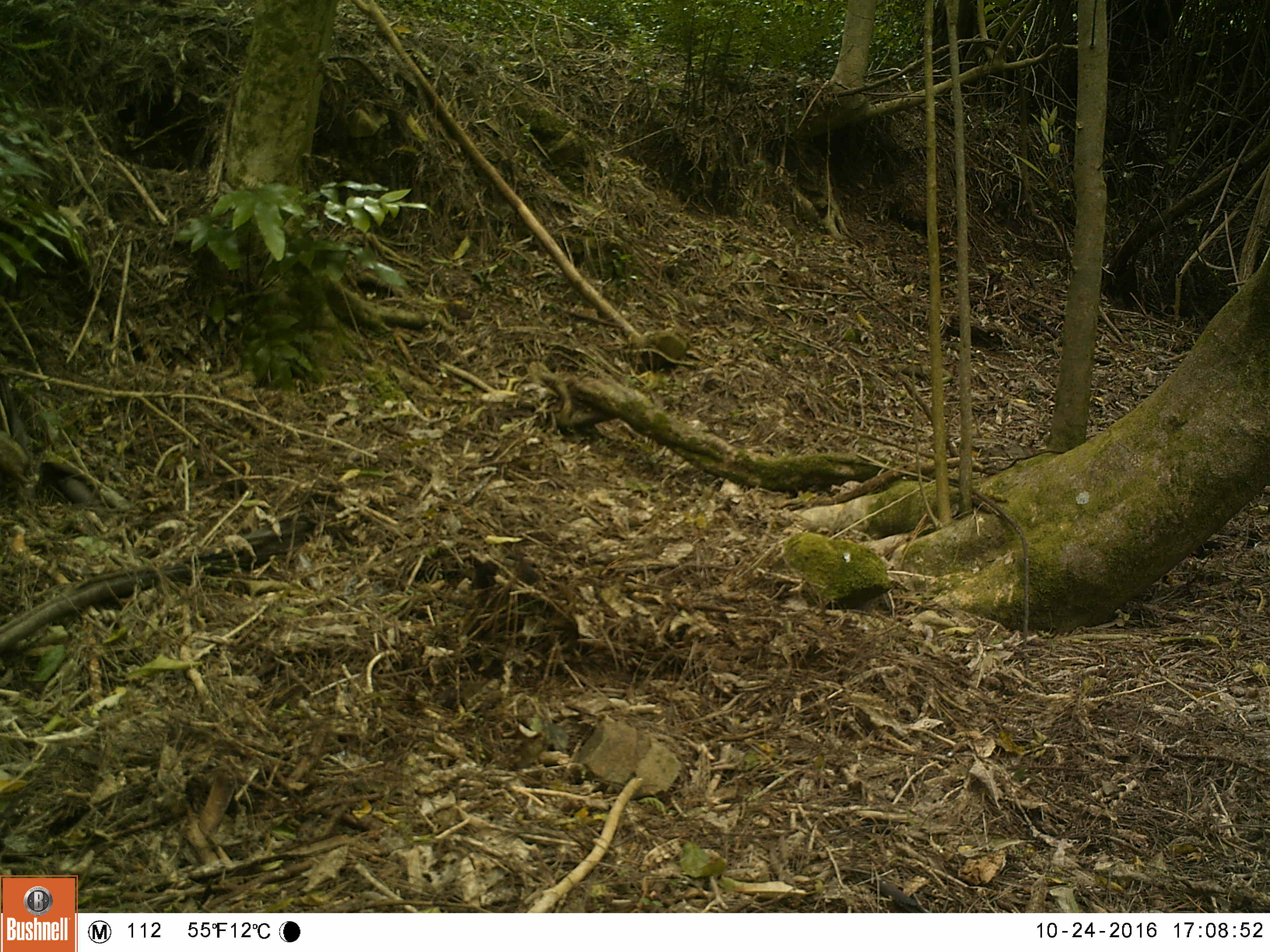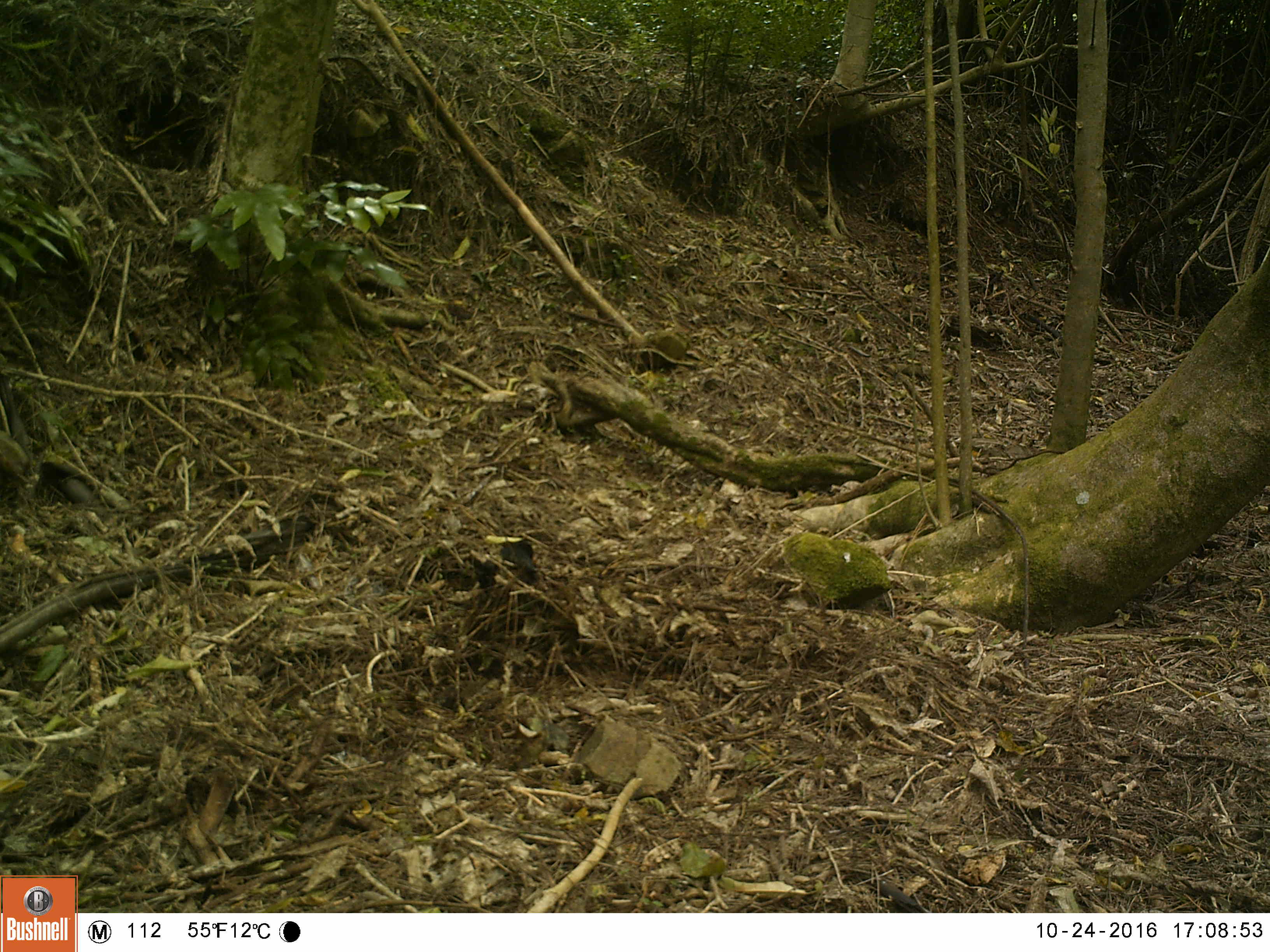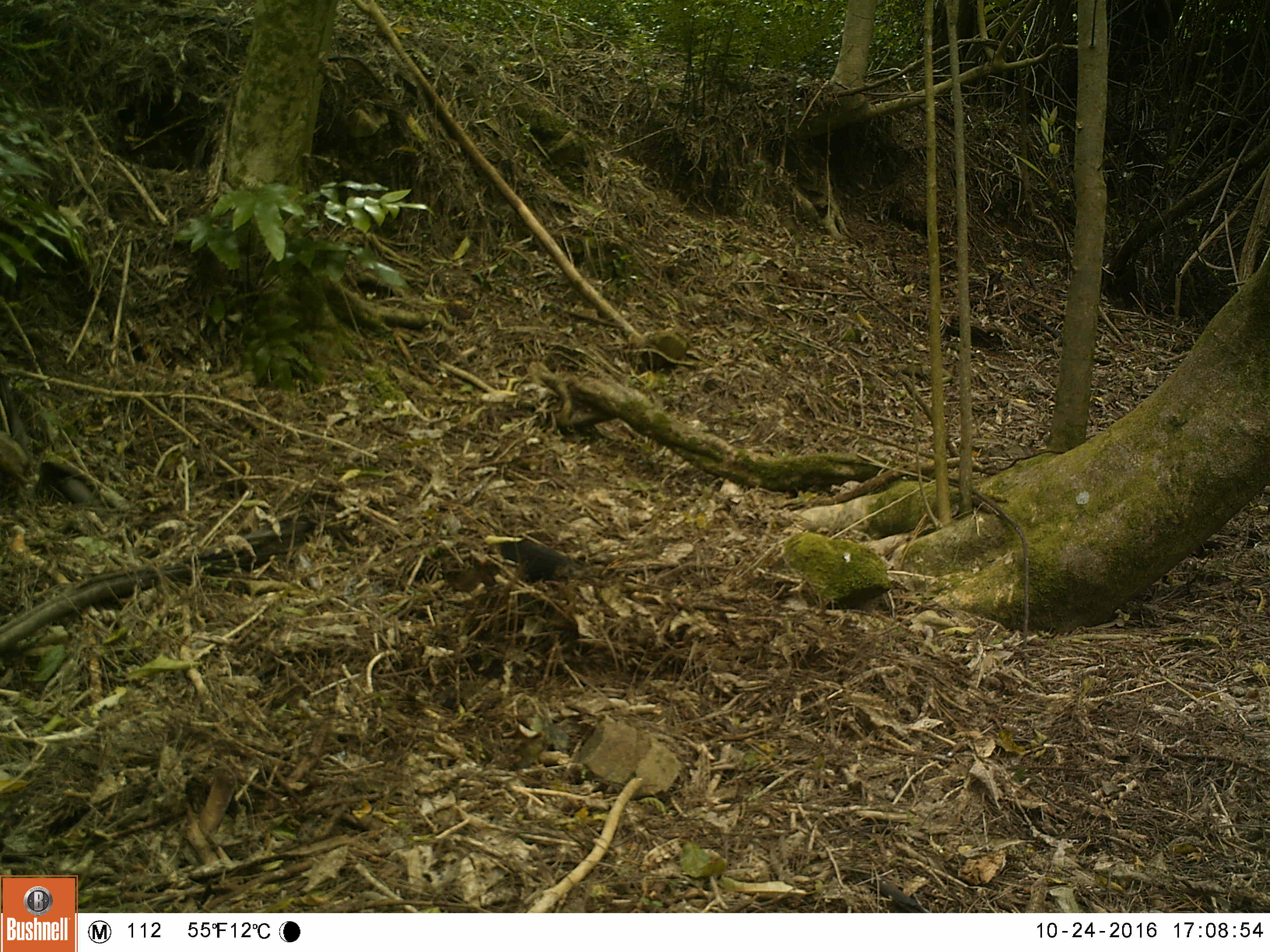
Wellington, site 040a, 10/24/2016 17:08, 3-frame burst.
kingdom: Animalia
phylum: Chordata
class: Aves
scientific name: Aves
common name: bird